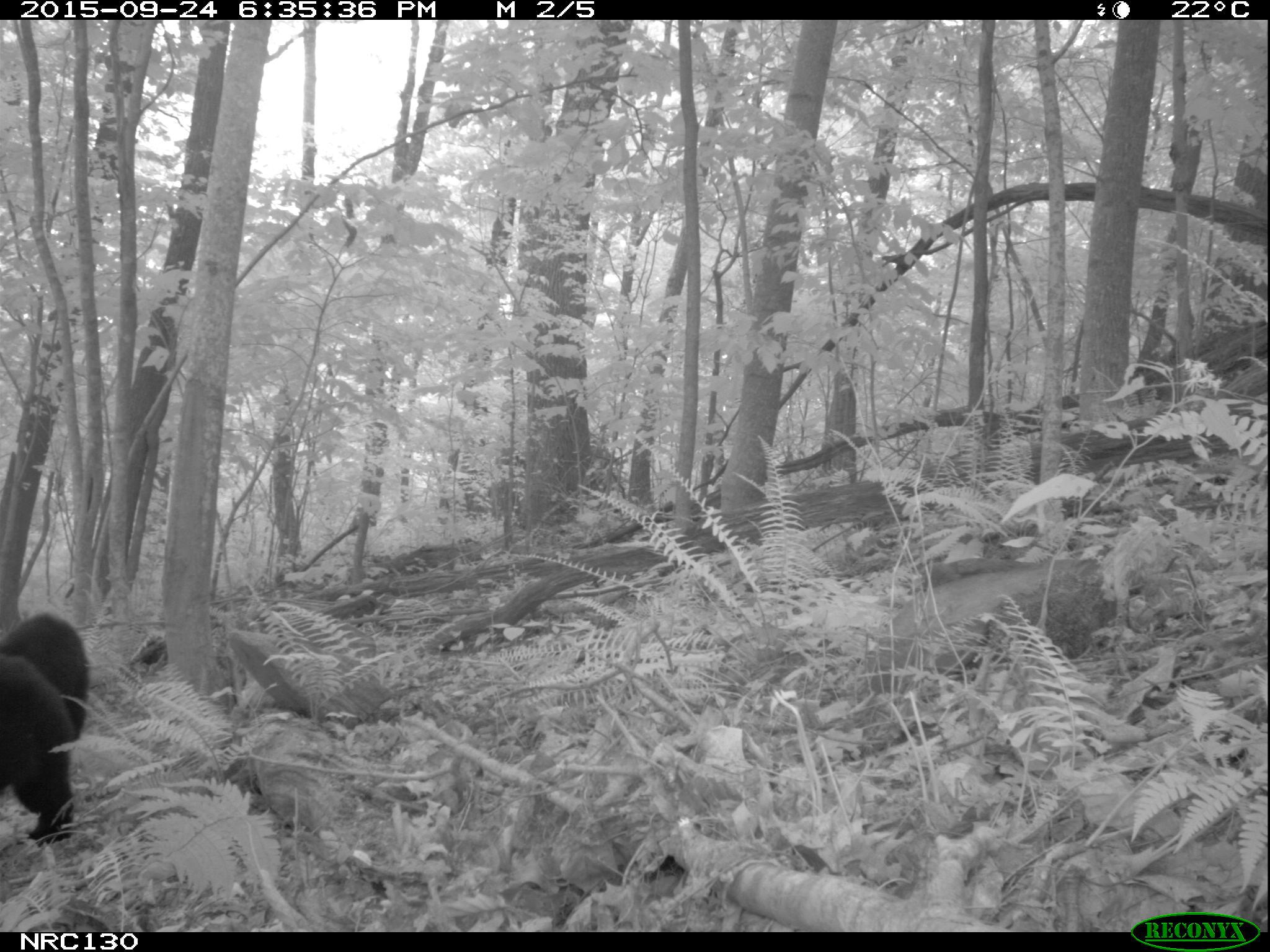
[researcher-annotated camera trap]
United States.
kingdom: Animalia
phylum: Chordata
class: Mammalia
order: Carnivora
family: Ursidae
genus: Ursus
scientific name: Ursus americanus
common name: american black bear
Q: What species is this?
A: American Black Bear (Ursus americanus).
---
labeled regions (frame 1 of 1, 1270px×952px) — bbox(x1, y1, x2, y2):
American Black Bear: bbox(7, 600, 92, 842)